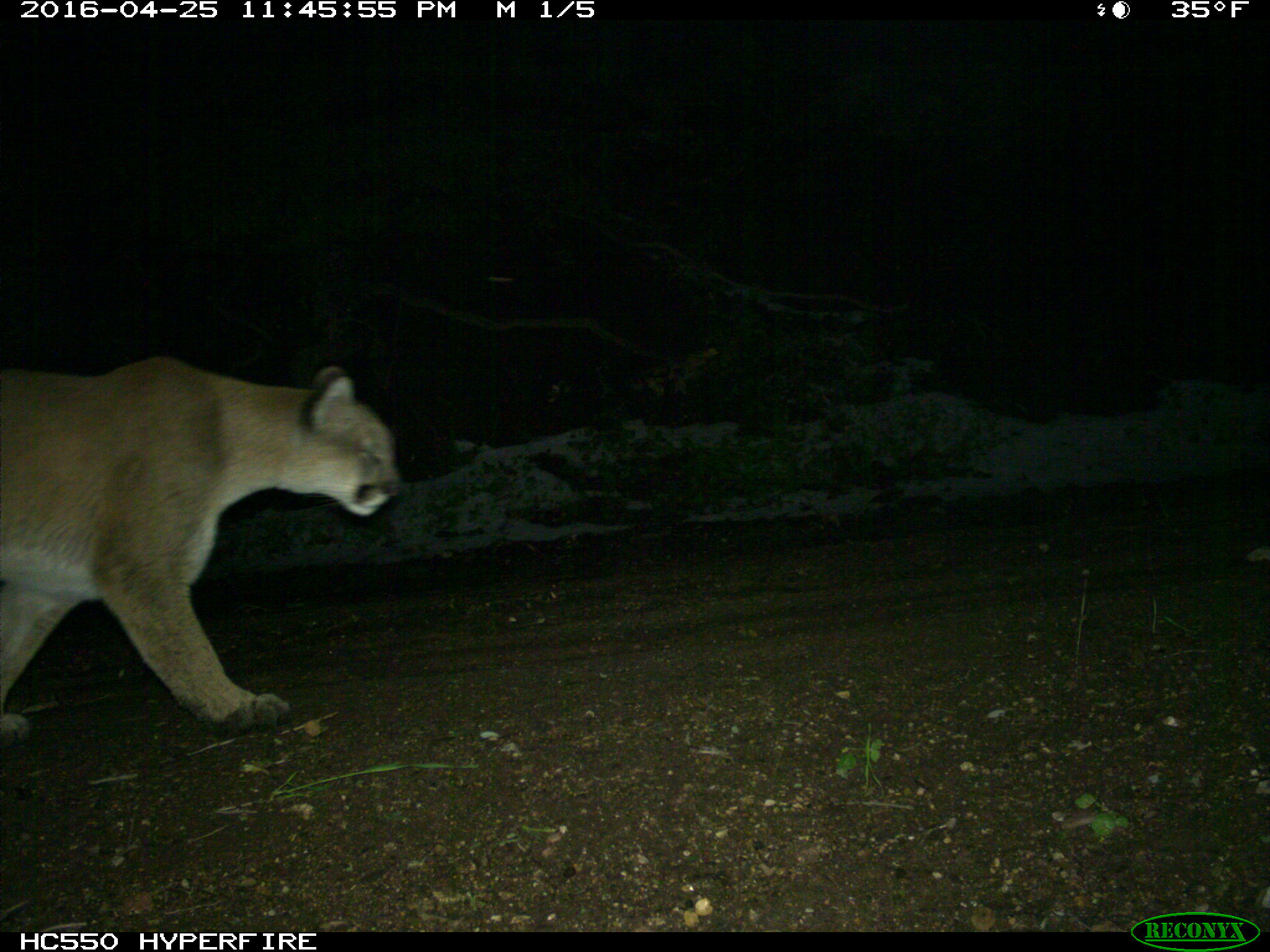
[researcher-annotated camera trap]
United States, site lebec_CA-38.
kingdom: Animalia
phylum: Chordata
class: Mammalia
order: Carnivora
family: Felidae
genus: Puma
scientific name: Puma concolor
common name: mountain lion